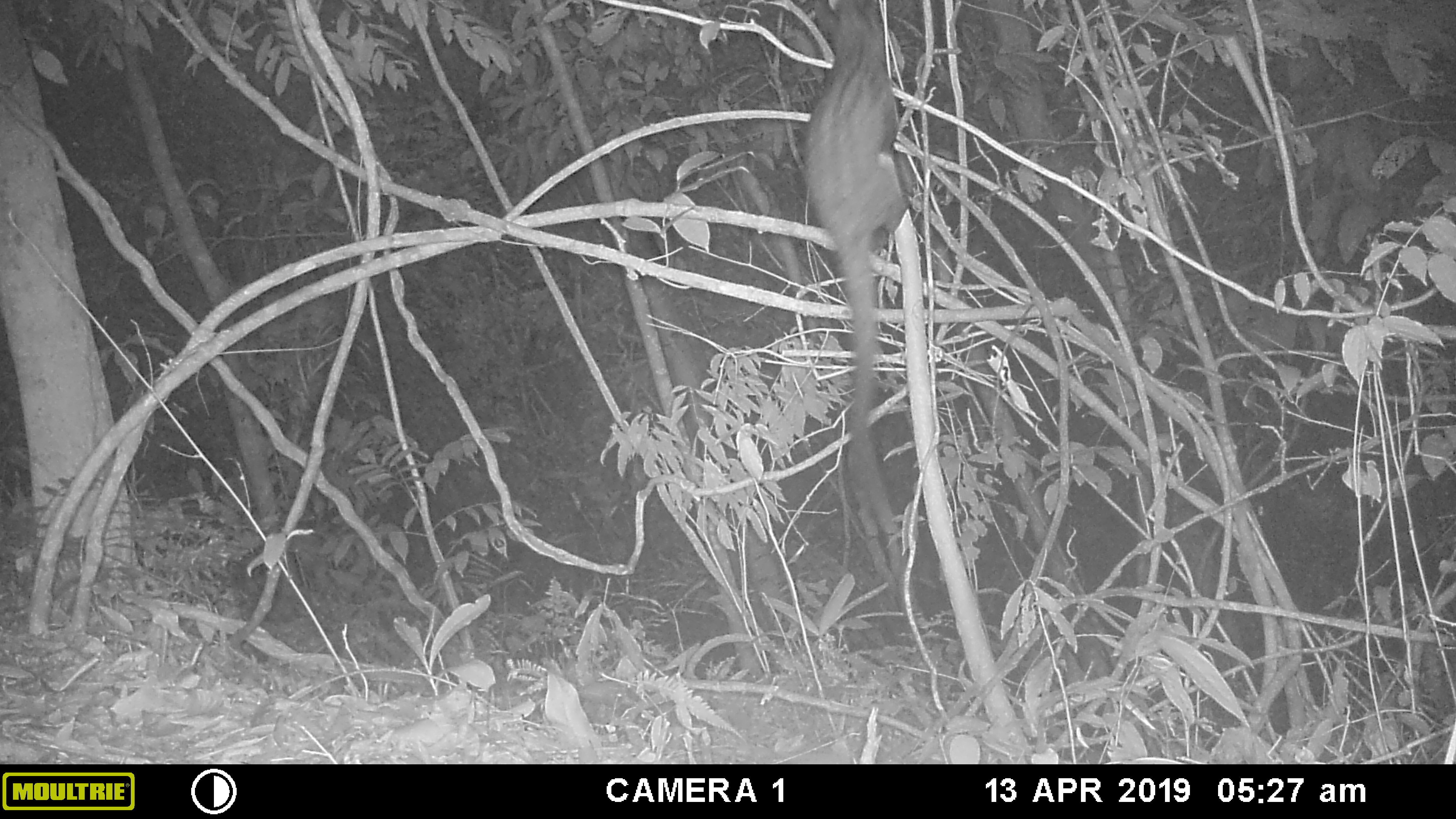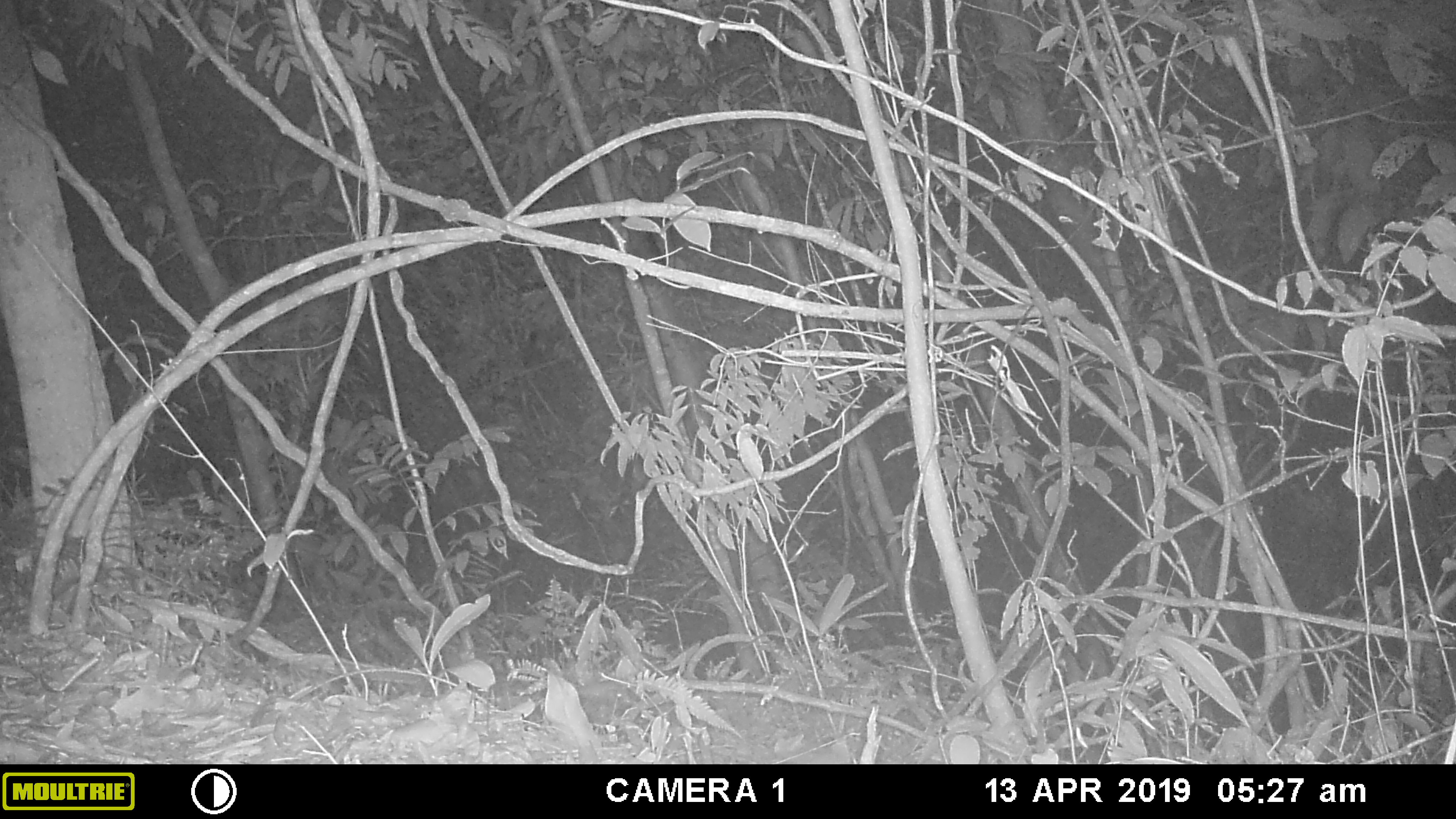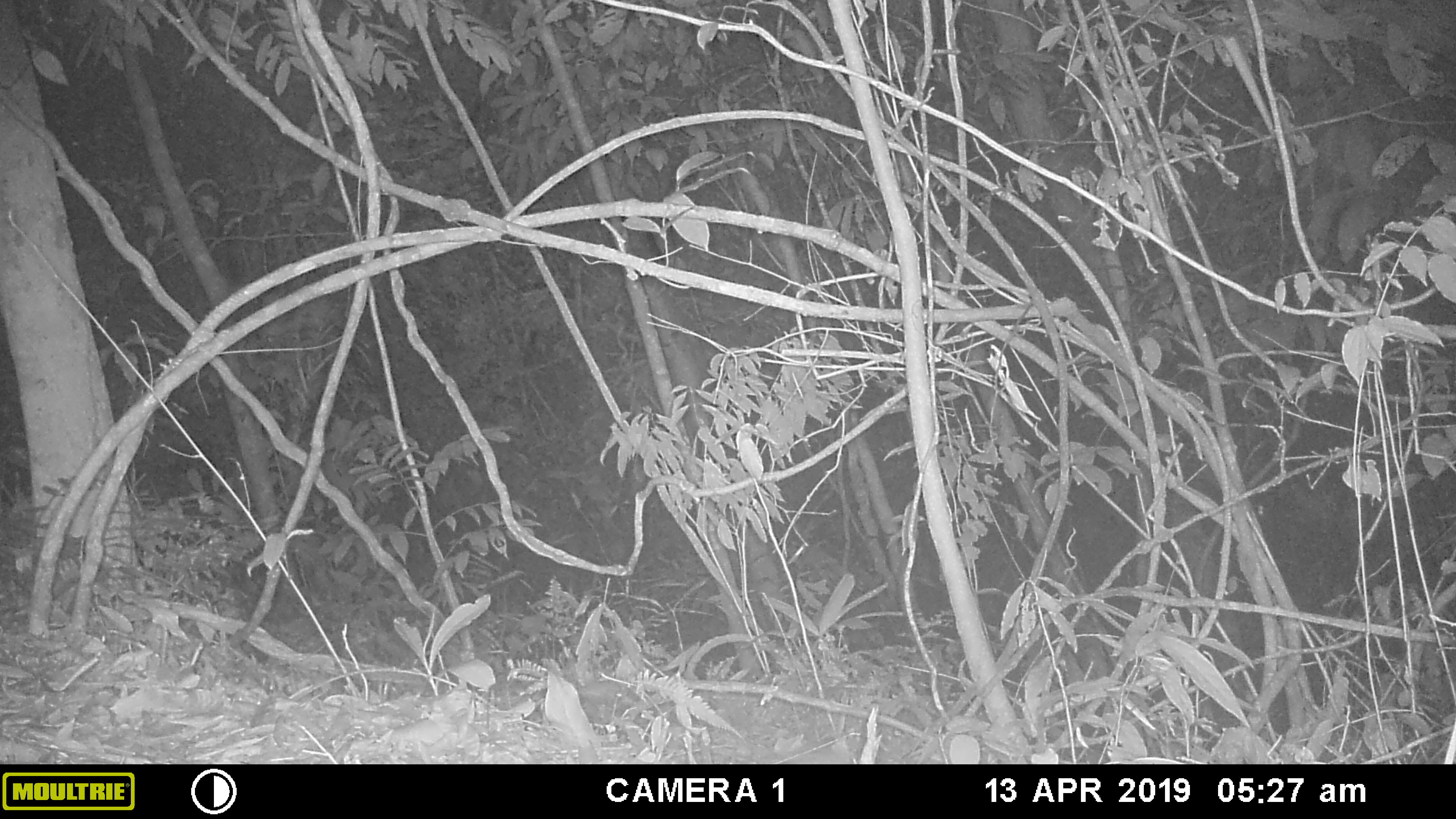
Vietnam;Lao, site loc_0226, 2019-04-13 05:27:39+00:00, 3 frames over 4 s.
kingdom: Animalia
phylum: Chordata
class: Mammalia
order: Carnivora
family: Viverridae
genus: Paradoxurus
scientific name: Paradoxurus hermaphroditus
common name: common palm civet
Common palm civet (Paradoxurus hermaphroditus). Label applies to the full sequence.